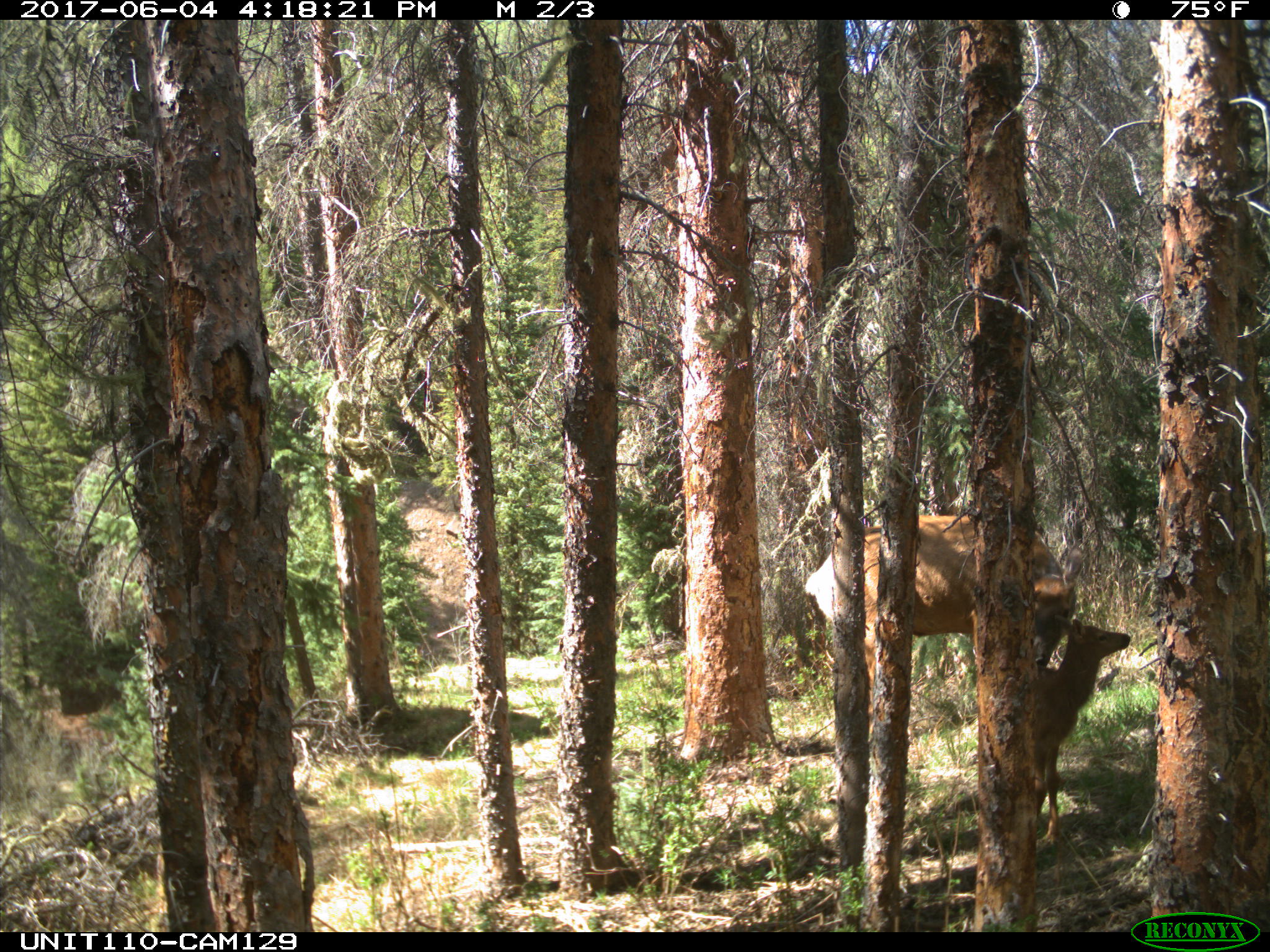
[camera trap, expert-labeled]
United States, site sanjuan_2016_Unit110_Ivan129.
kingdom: Animalia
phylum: Chordata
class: Mammalia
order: Artiodactyla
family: Cervidae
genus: Cervus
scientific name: Cervus elaphus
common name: red deer